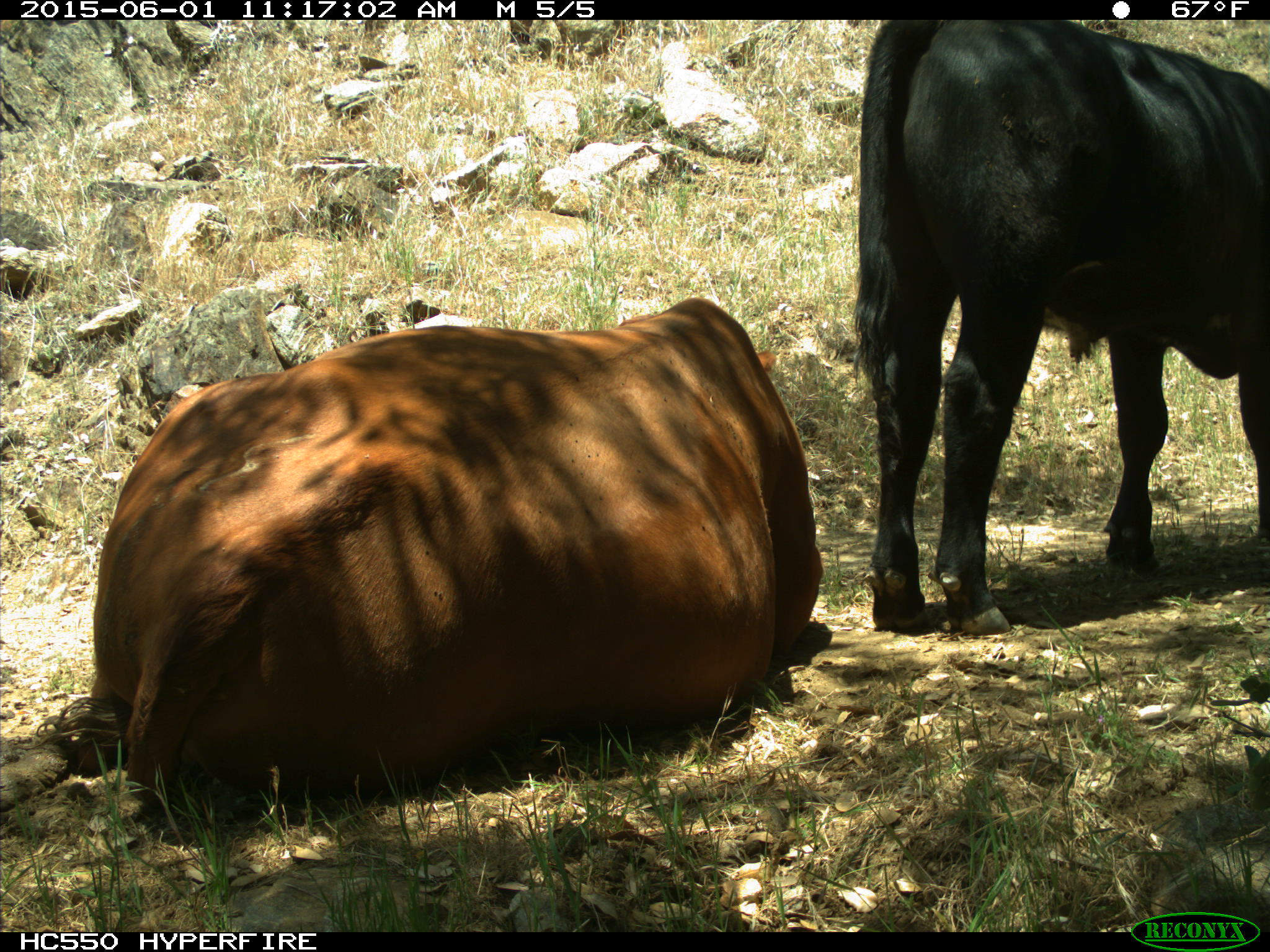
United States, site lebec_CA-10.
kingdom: Animalia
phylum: Chordata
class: Mammalia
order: Artiodactyla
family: Bovidae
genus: Bos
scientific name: Bos taurus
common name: domestic cow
Bos taurus (domestic cow).